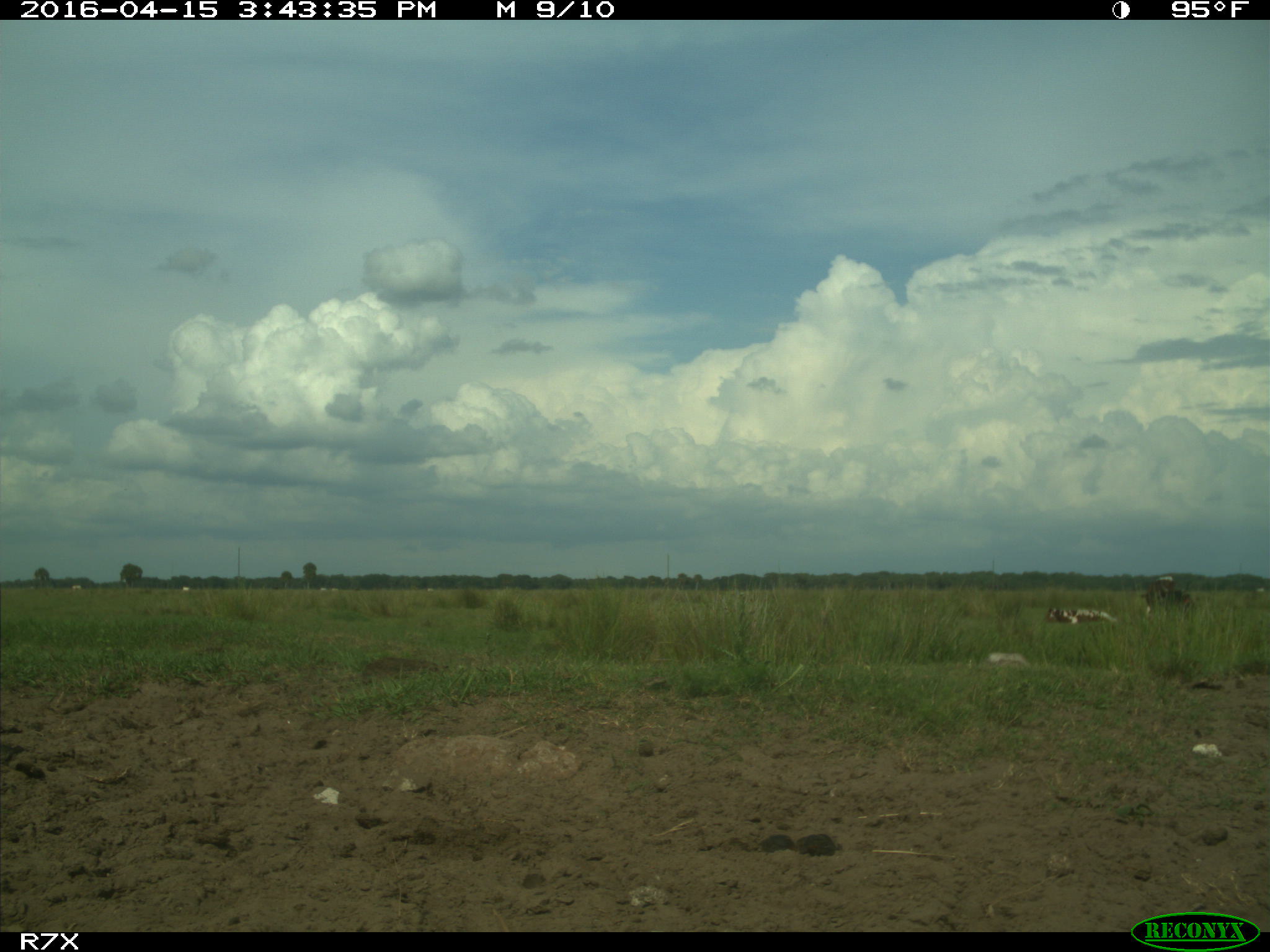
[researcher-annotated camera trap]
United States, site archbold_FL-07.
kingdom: Animalia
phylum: Chordata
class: Mammalia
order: Artiodactyla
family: Bovidae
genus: Bos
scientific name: Bos taurus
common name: domestic cow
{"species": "Bos taurus (domestic cow)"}